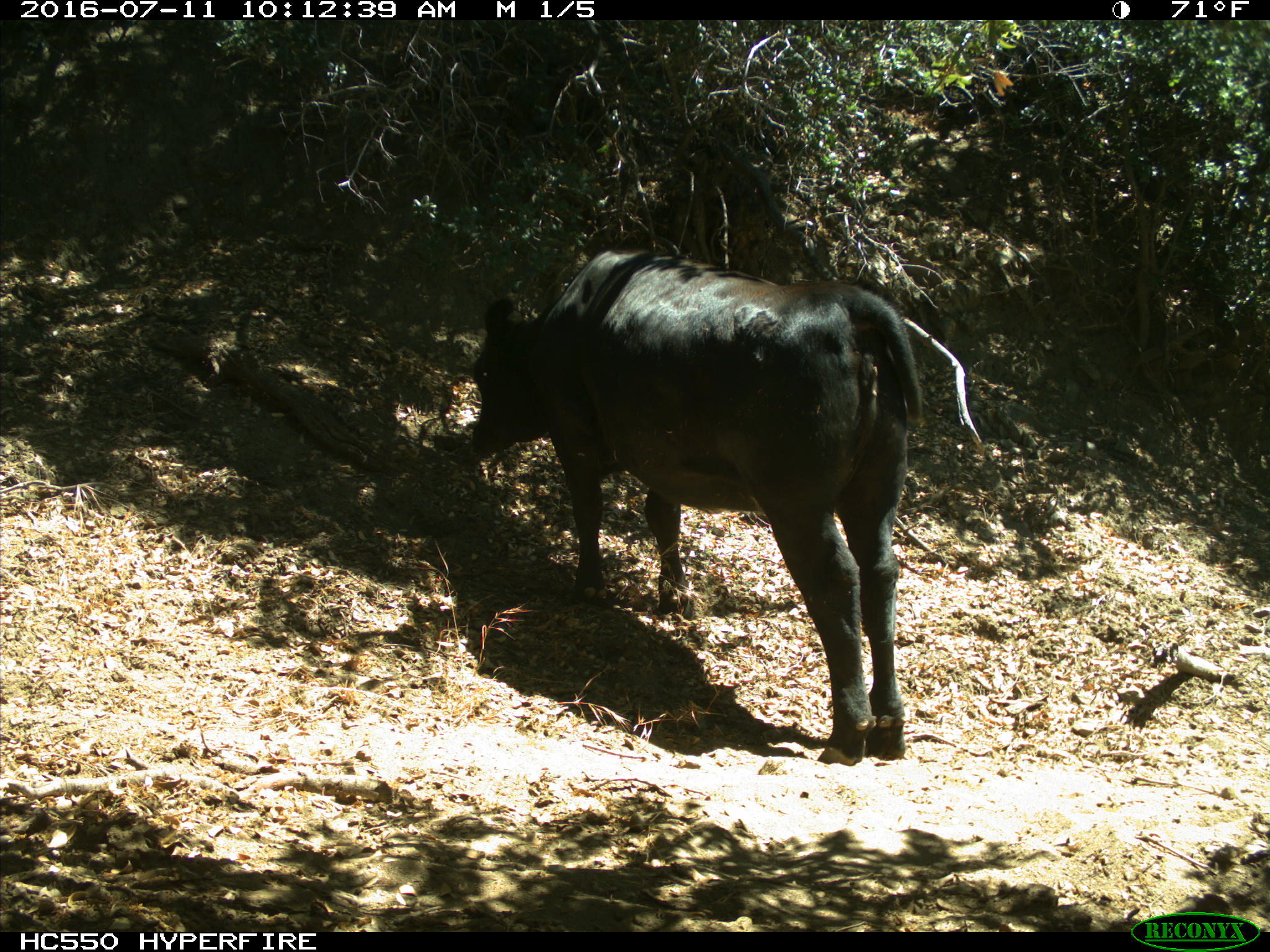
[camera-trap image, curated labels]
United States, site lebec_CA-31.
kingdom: Animalia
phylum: Chordata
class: Mammalia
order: Artiodactyla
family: Bovidae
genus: Bos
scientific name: Bos taurus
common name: domestic cow